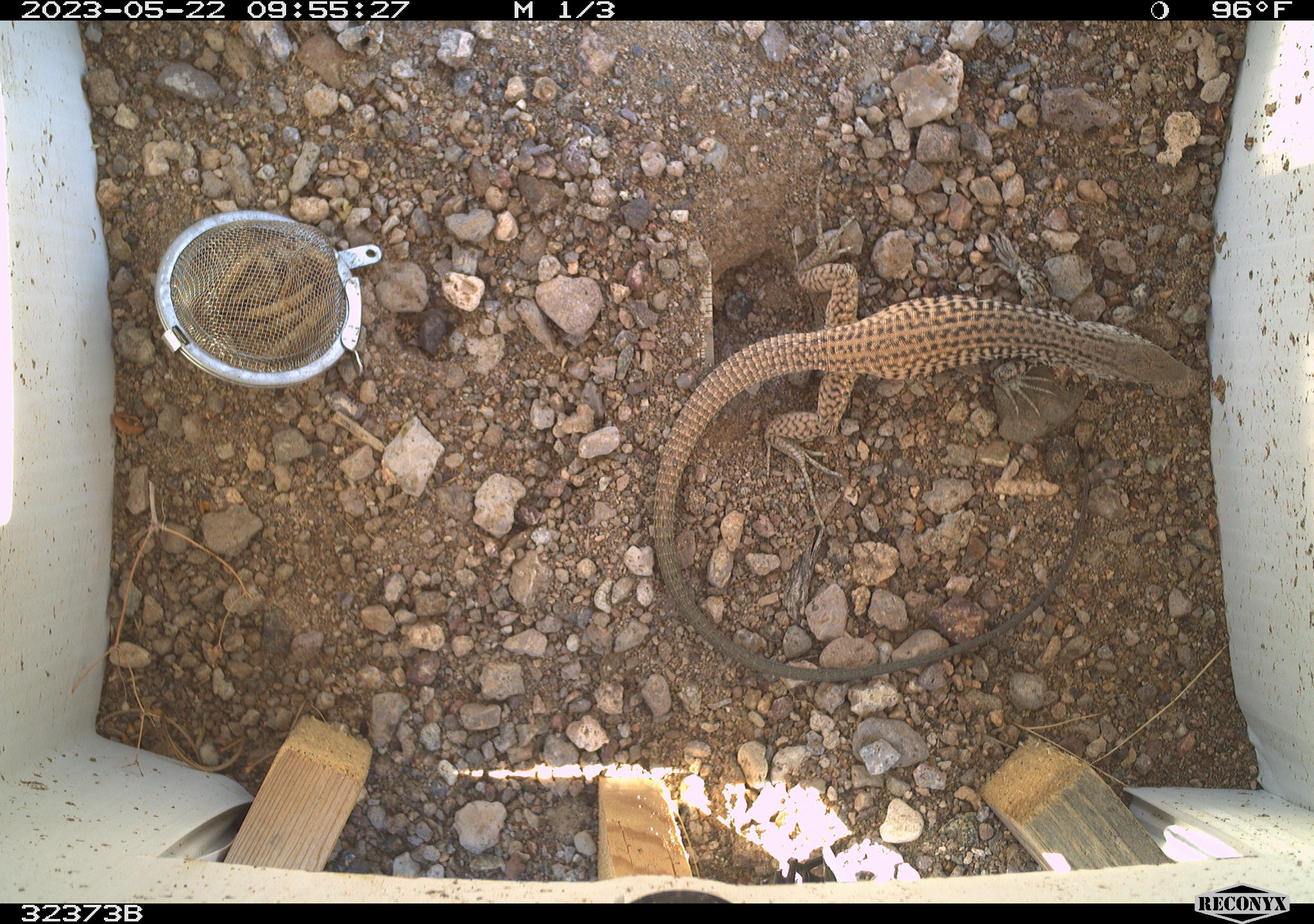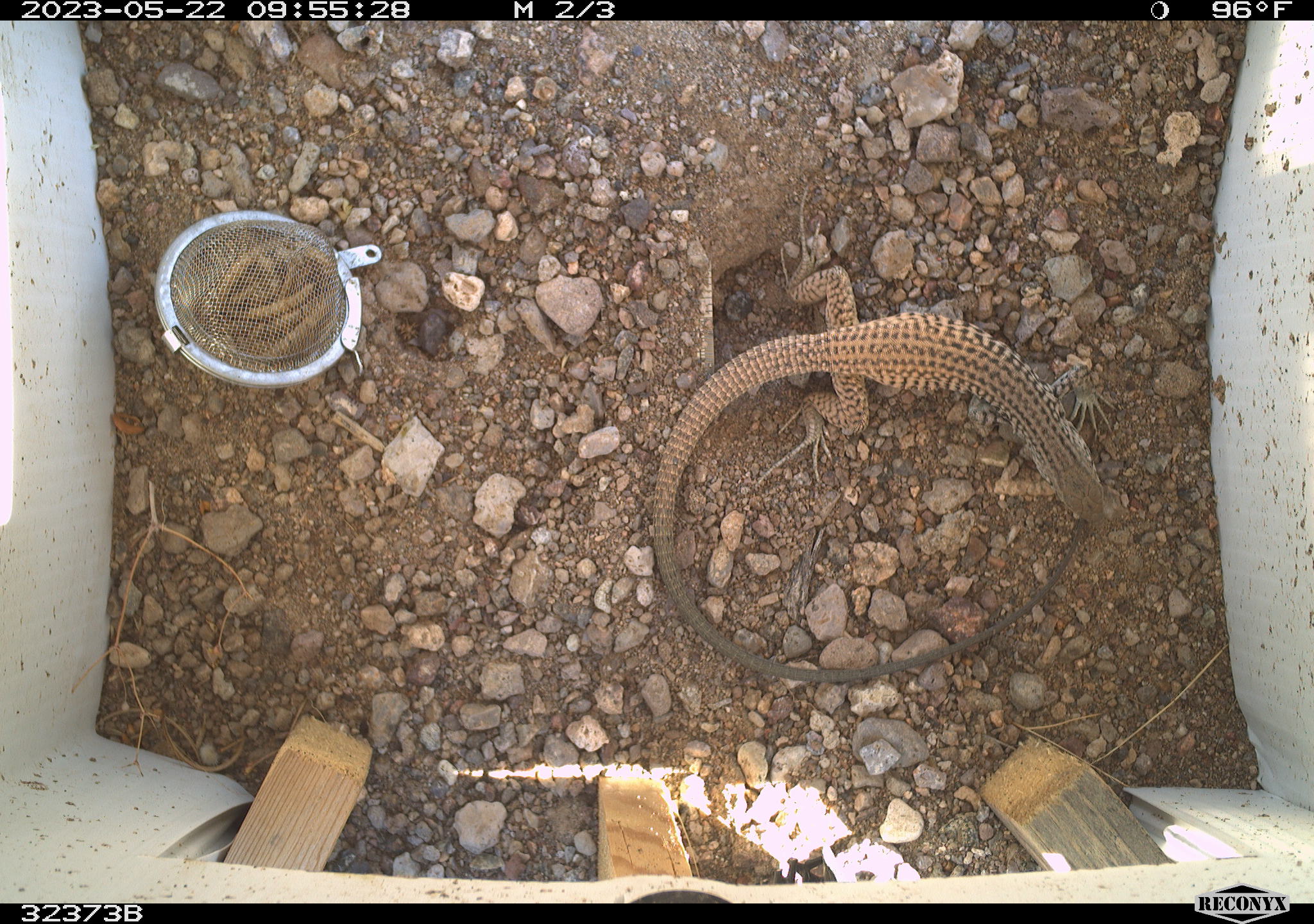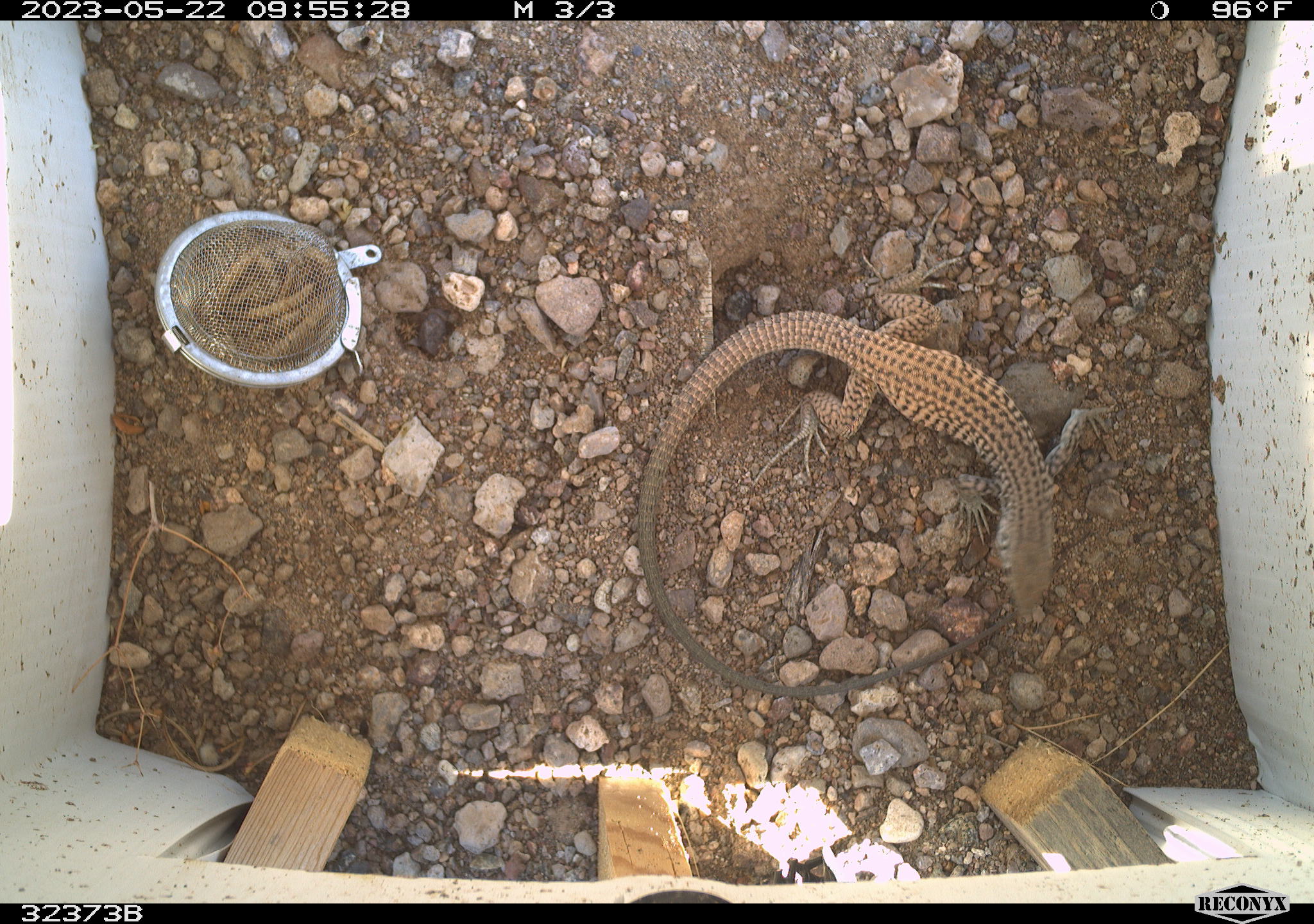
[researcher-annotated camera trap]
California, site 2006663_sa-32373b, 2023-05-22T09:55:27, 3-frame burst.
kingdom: Animalia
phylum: Chordata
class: Reptilia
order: Squamata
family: Teiidae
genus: Aspidoscelis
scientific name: Aspidoscelis tigris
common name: western whiptail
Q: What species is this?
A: Western whiptail (Aspidoscelis tigris).